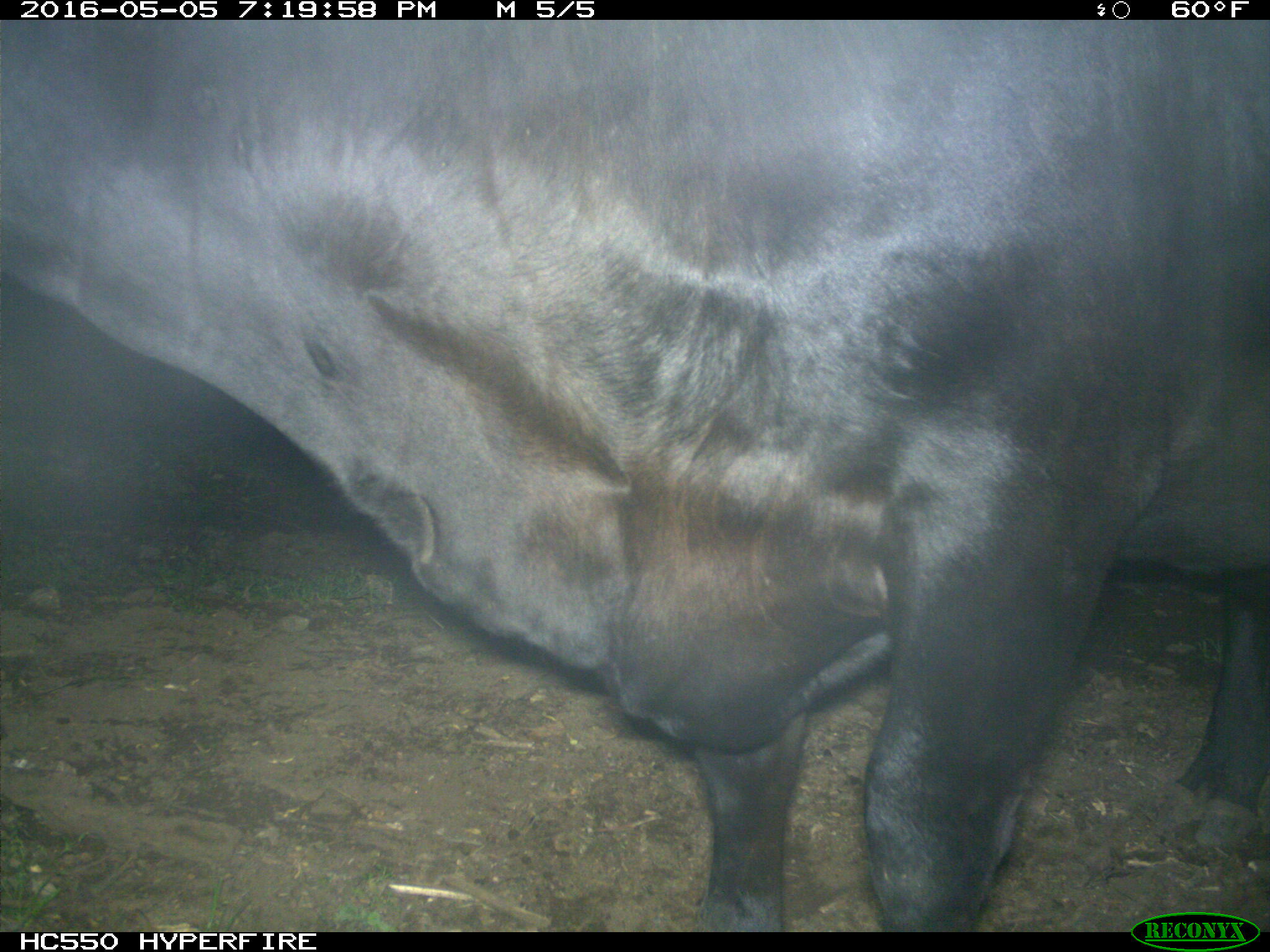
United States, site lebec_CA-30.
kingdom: Animalia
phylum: Chordata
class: Mammalia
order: Artiodactyla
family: Bovidae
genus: Bos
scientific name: Bos taurus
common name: domestic cow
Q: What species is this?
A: Bos taurus (domestic cow).